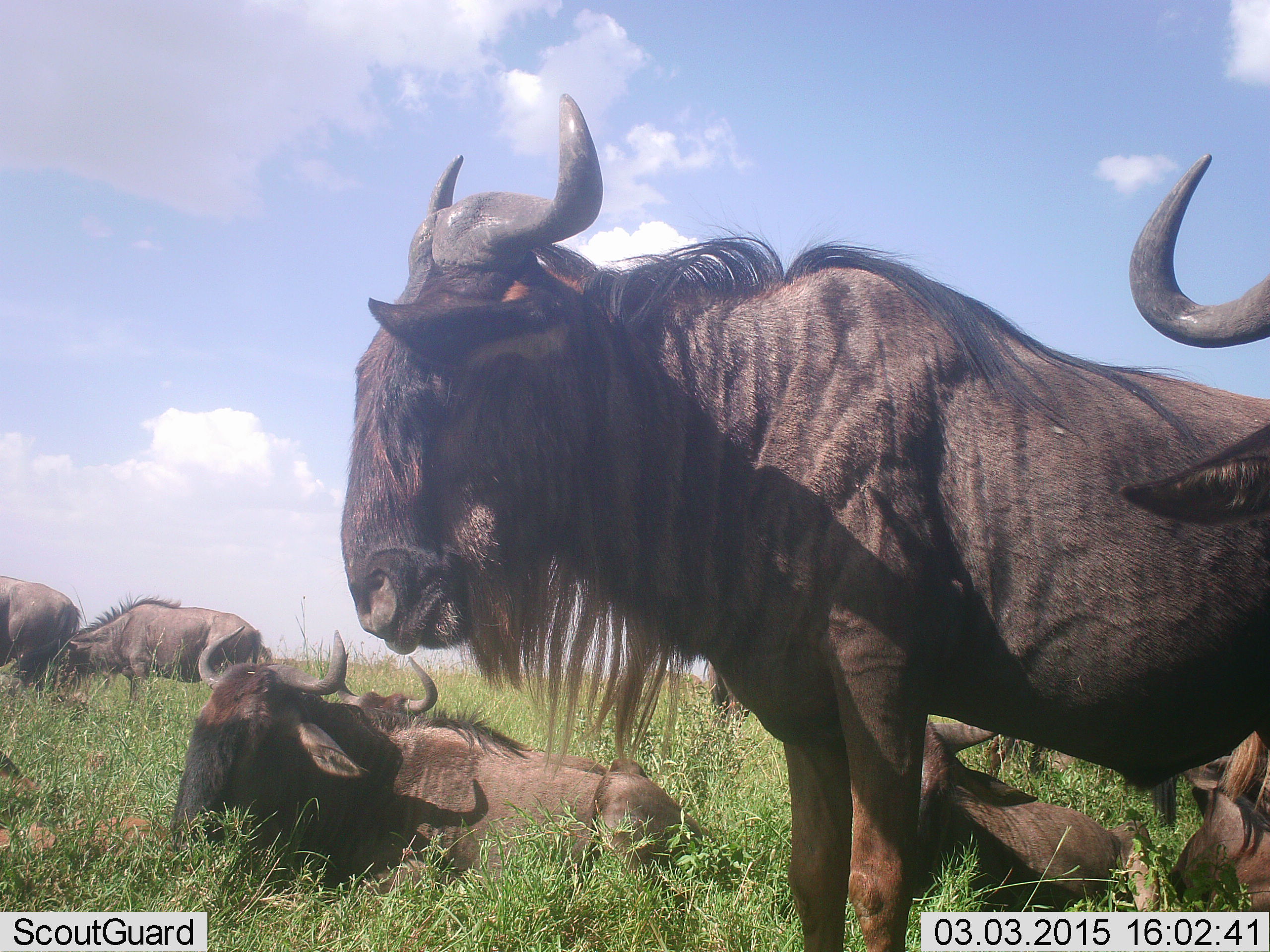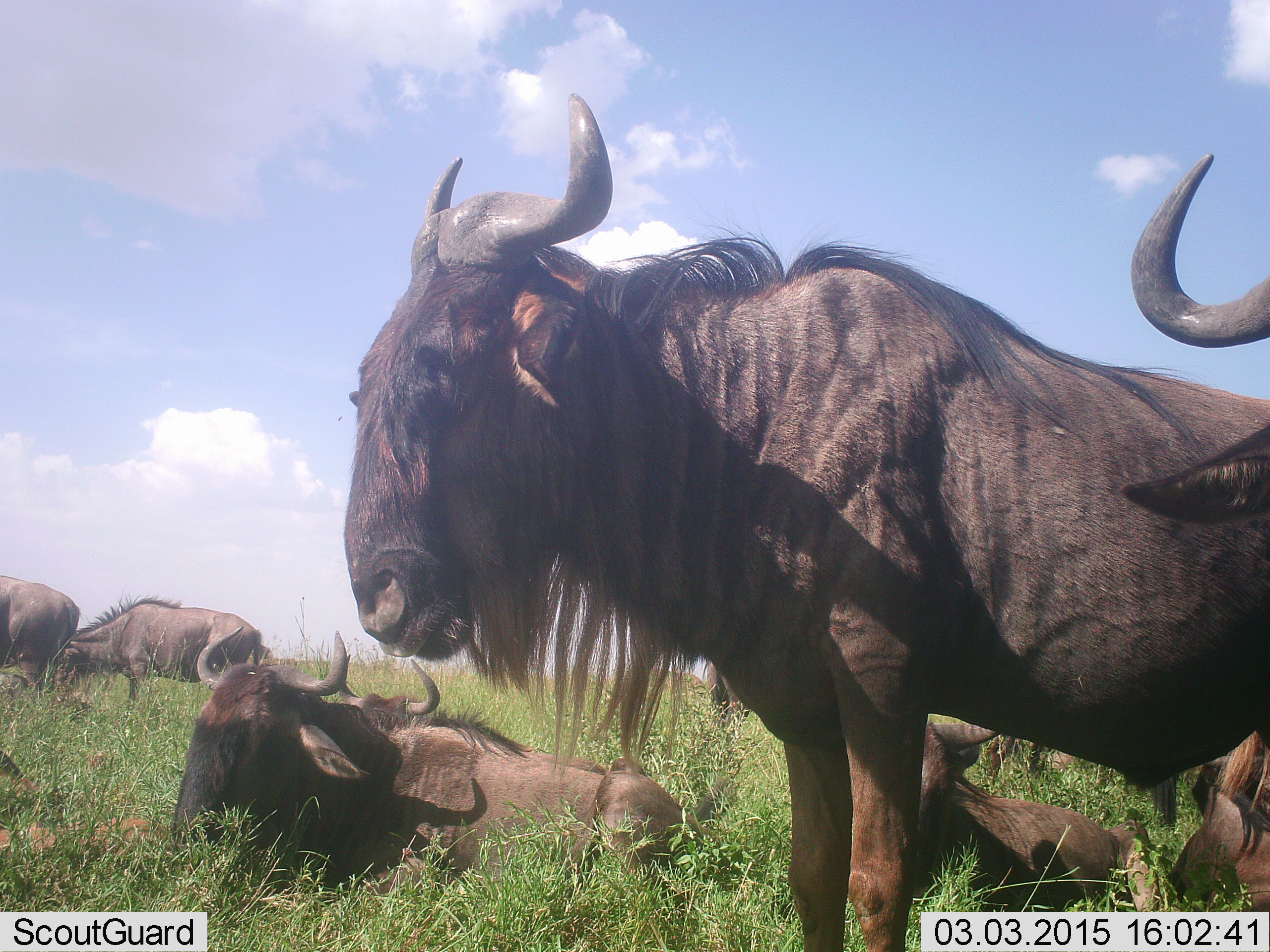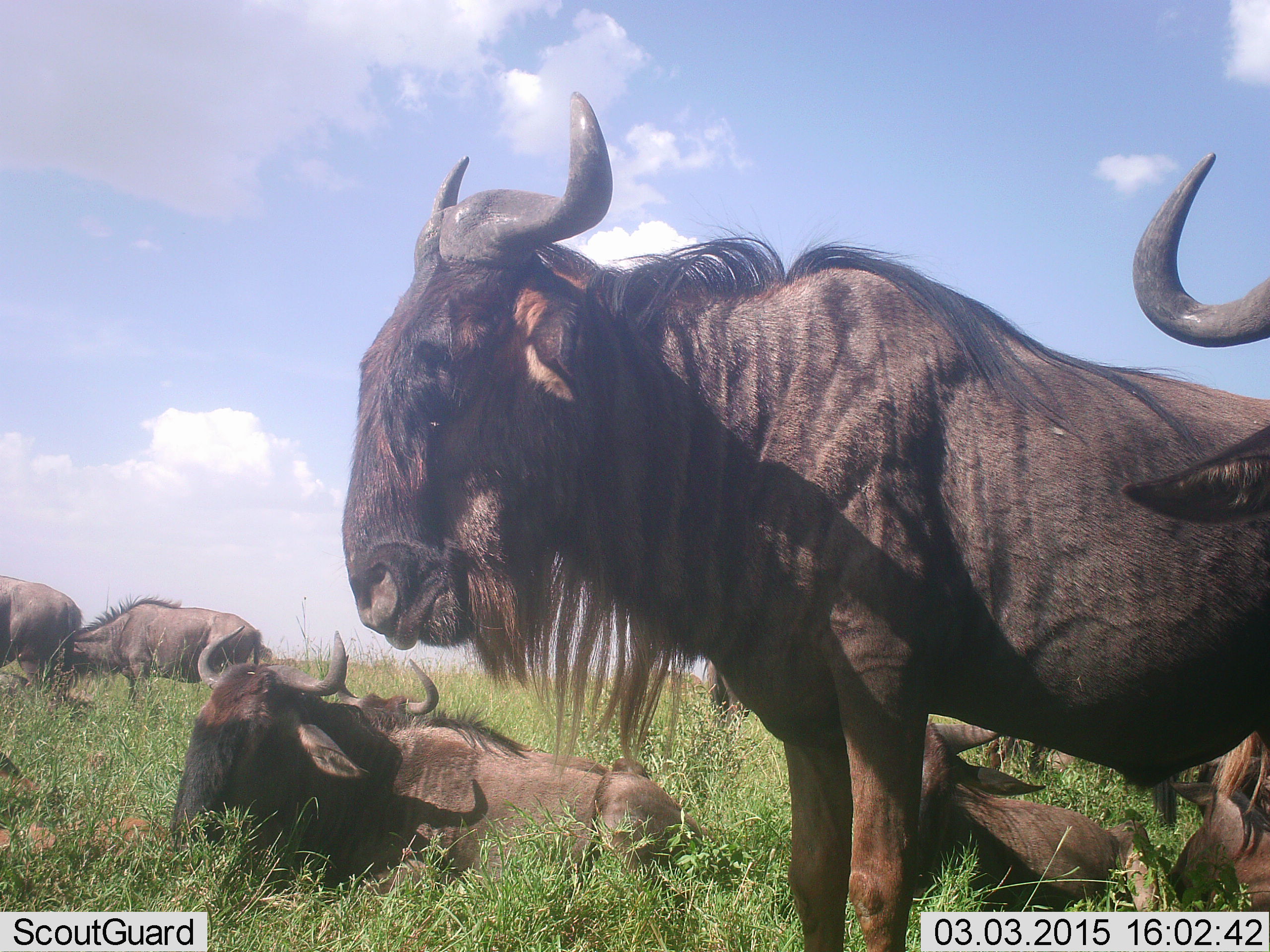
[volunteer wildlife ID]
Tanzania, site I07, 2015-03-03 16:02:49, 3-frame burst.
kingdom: Animalia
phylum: Chordata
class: Mammalia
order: Artiodactyla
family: Bovidae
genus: Connochaetes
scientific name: Connochaetes taurinus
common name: blue wildebeest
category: wildebeest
Wildebeest (blue wildebeest) (Connochaetes taurinus), count 8. Behavior (volunteer vote fractions): standing 80%, resting 100%, moving 0%, interacting 0%. Young present (vote fraction): 0%. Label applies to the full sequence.